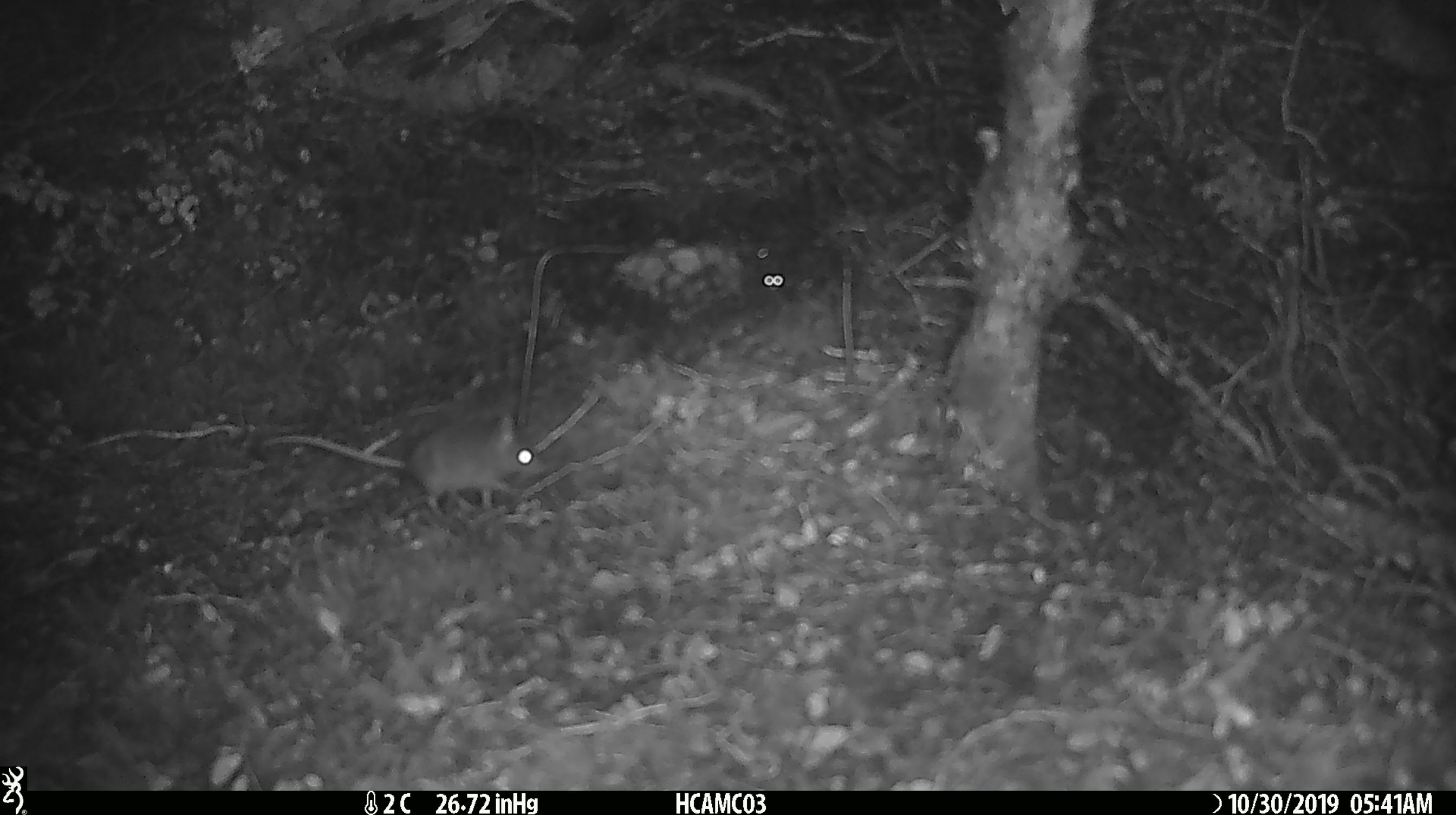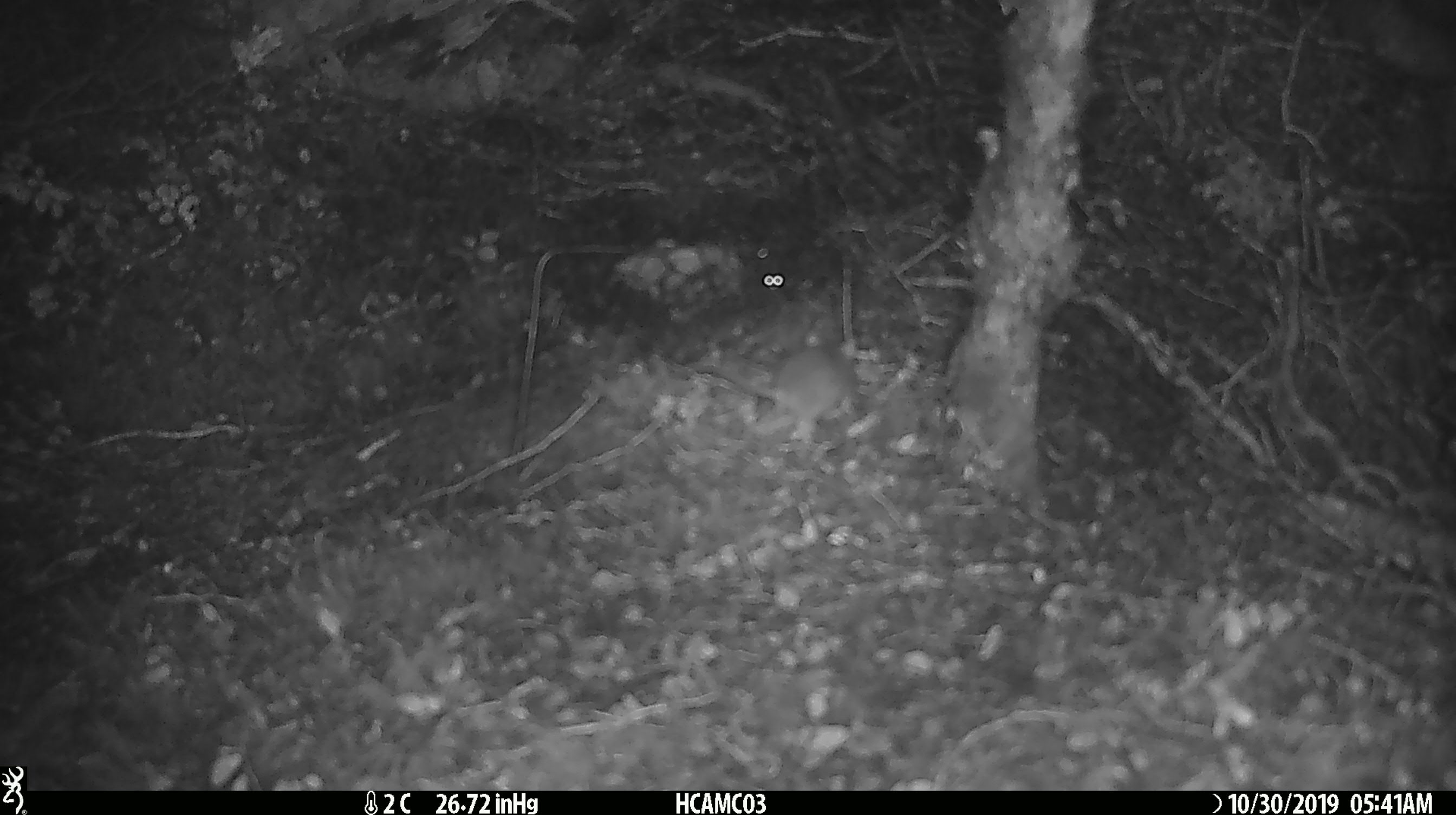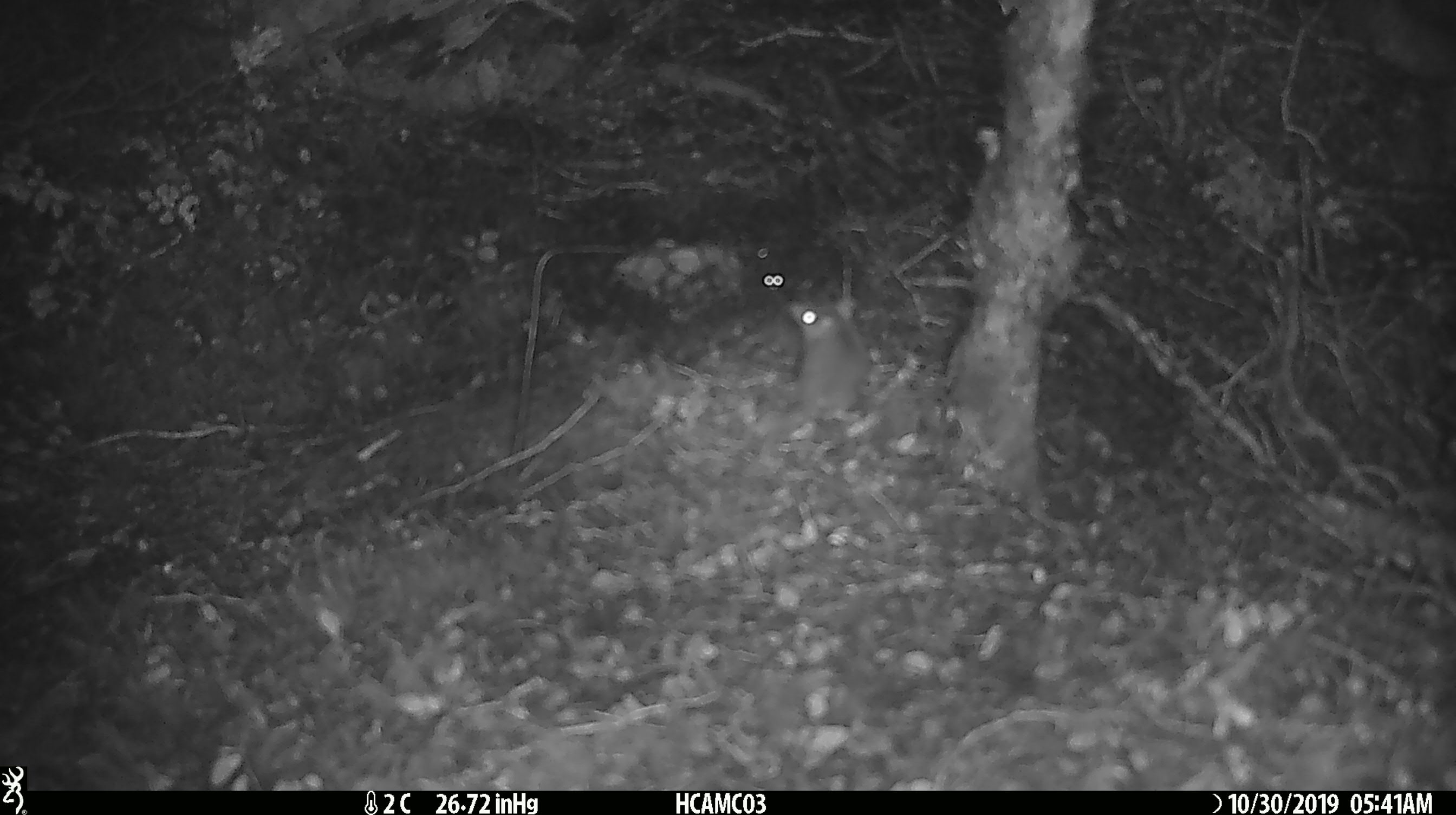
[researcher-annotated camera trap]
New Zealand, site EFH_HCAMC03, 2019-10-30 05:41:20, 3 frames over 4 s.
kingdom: Animalia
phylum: Chordata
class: Mammalia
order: Rodentia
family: Muridae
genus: Mus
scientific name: Mus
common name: mouse